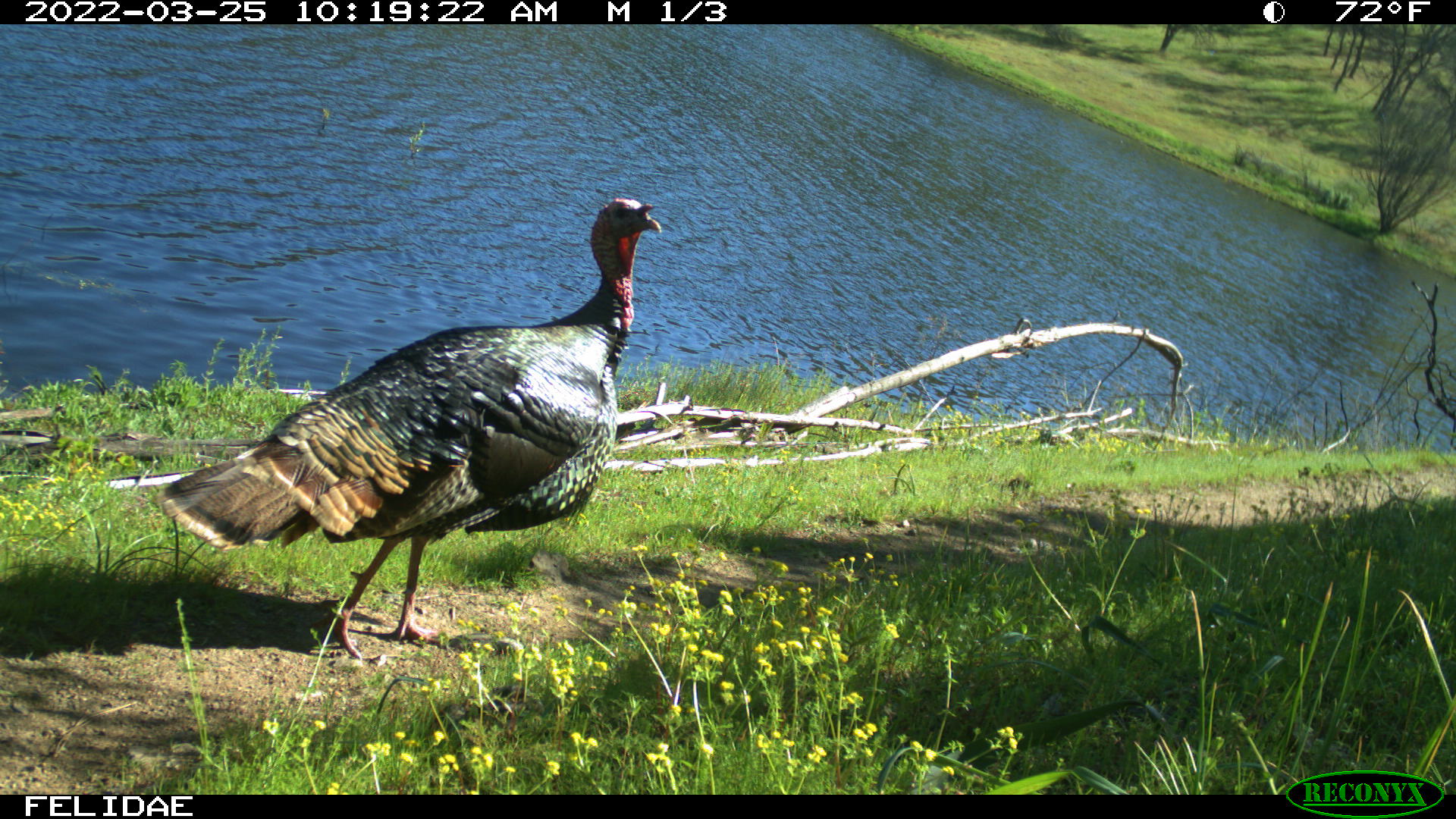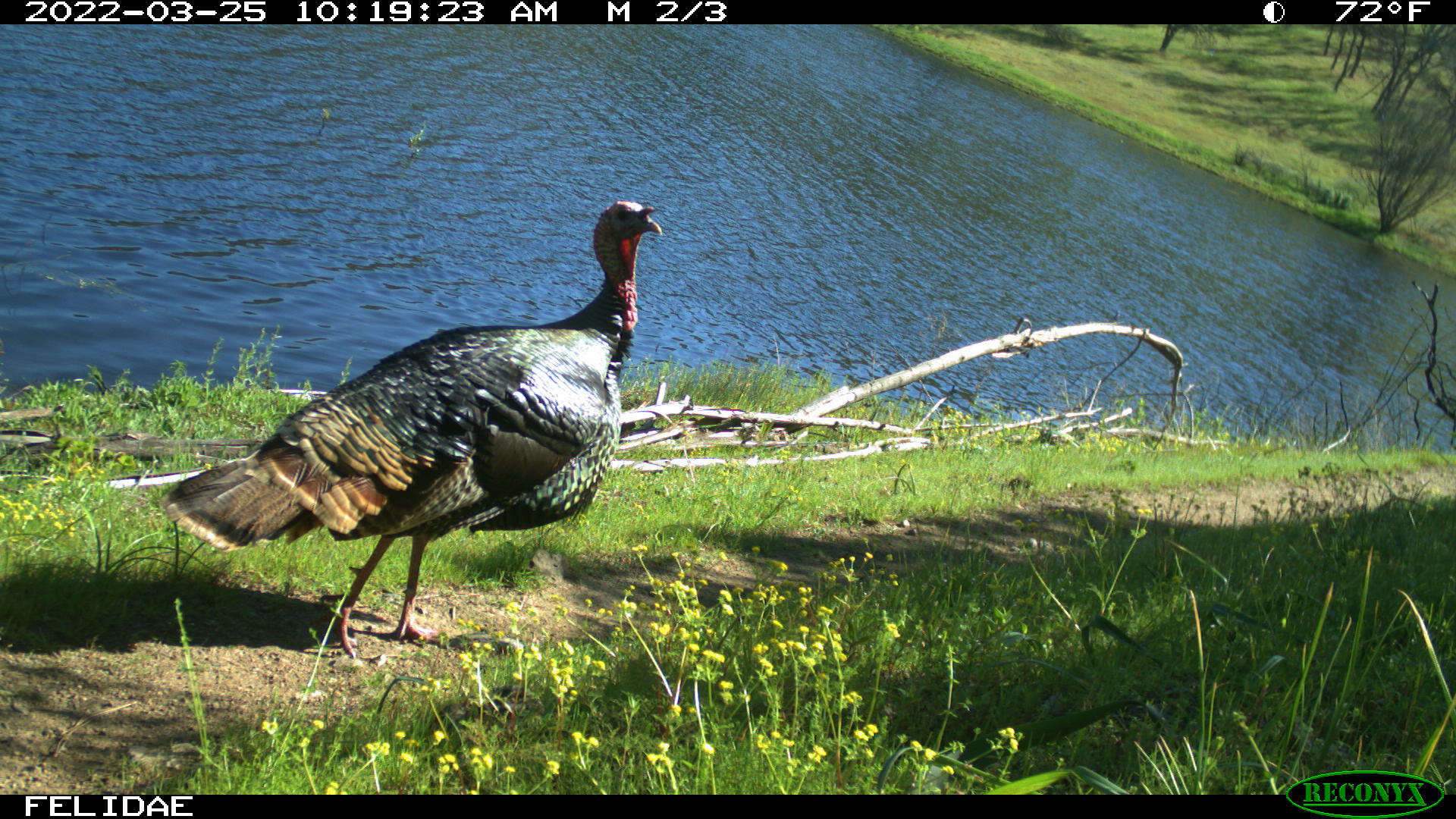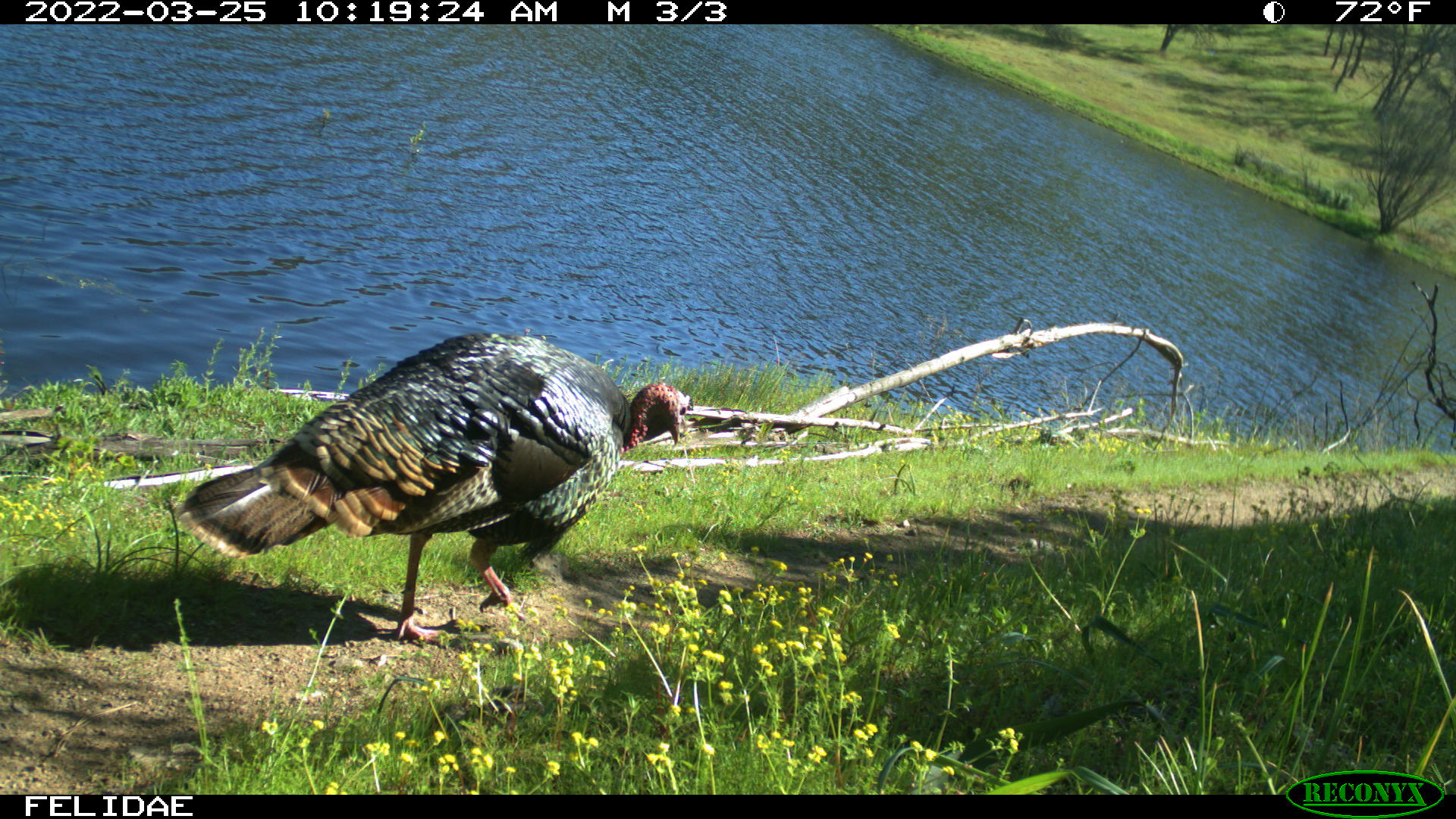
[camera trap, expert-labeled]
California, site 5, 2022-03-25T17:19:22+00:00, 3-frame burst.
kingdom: Animalia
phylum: Chordata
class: Aves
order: Galliformes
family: Phasianidae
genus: Meleagris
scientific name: Meleagris gallopavo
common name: turkey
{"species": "turkey (Meleagris gallopavo)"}